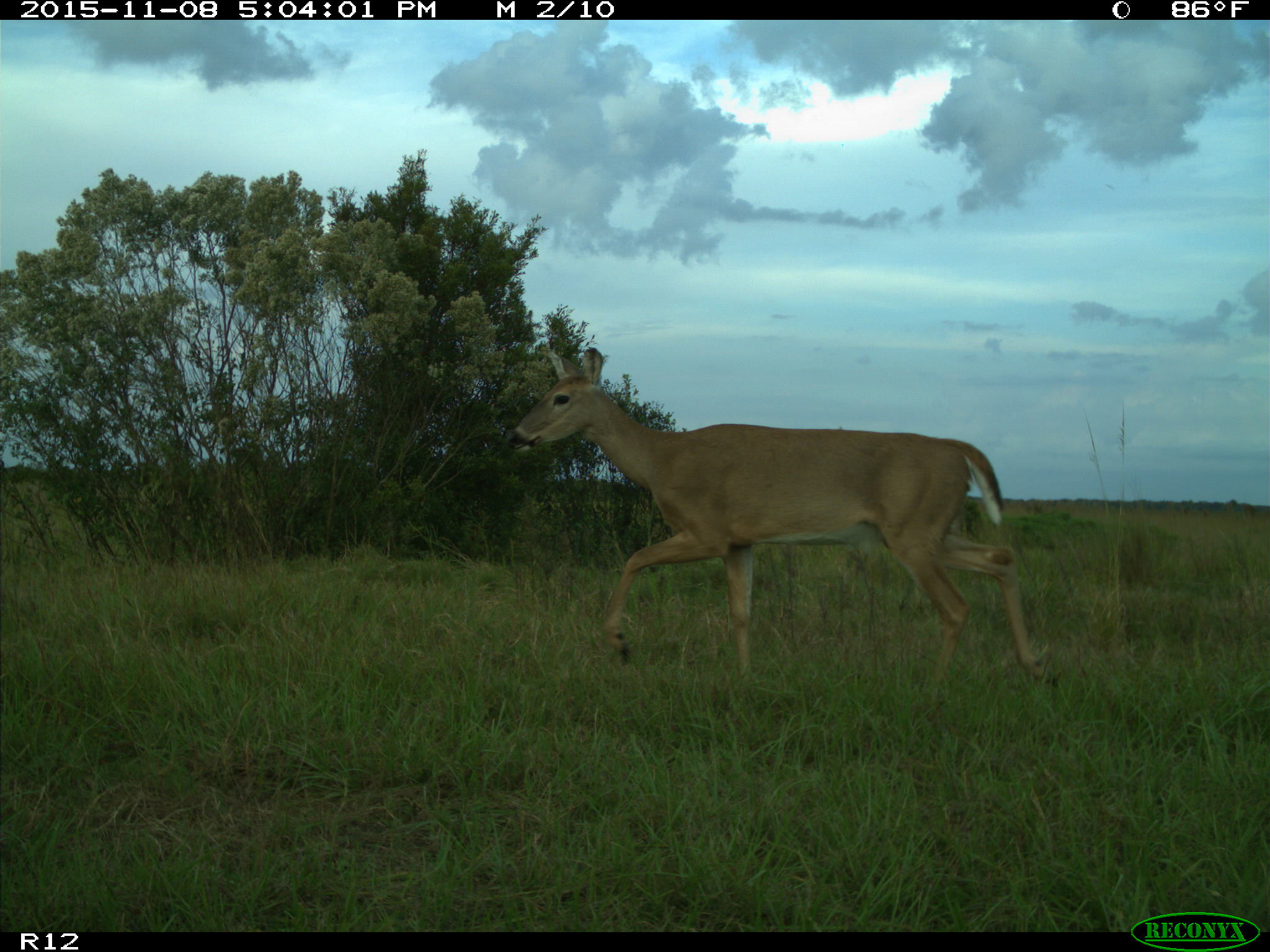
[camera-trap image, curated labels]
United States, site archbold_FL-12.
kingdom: Animalia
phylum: Chordata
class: Mammalia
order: Artiodactyla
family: Cervidae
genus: Odocoileus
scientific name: Odocoileus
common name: deer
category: unidentified deer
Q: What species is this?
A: Unidentified deer (deer) (Odocoileus).